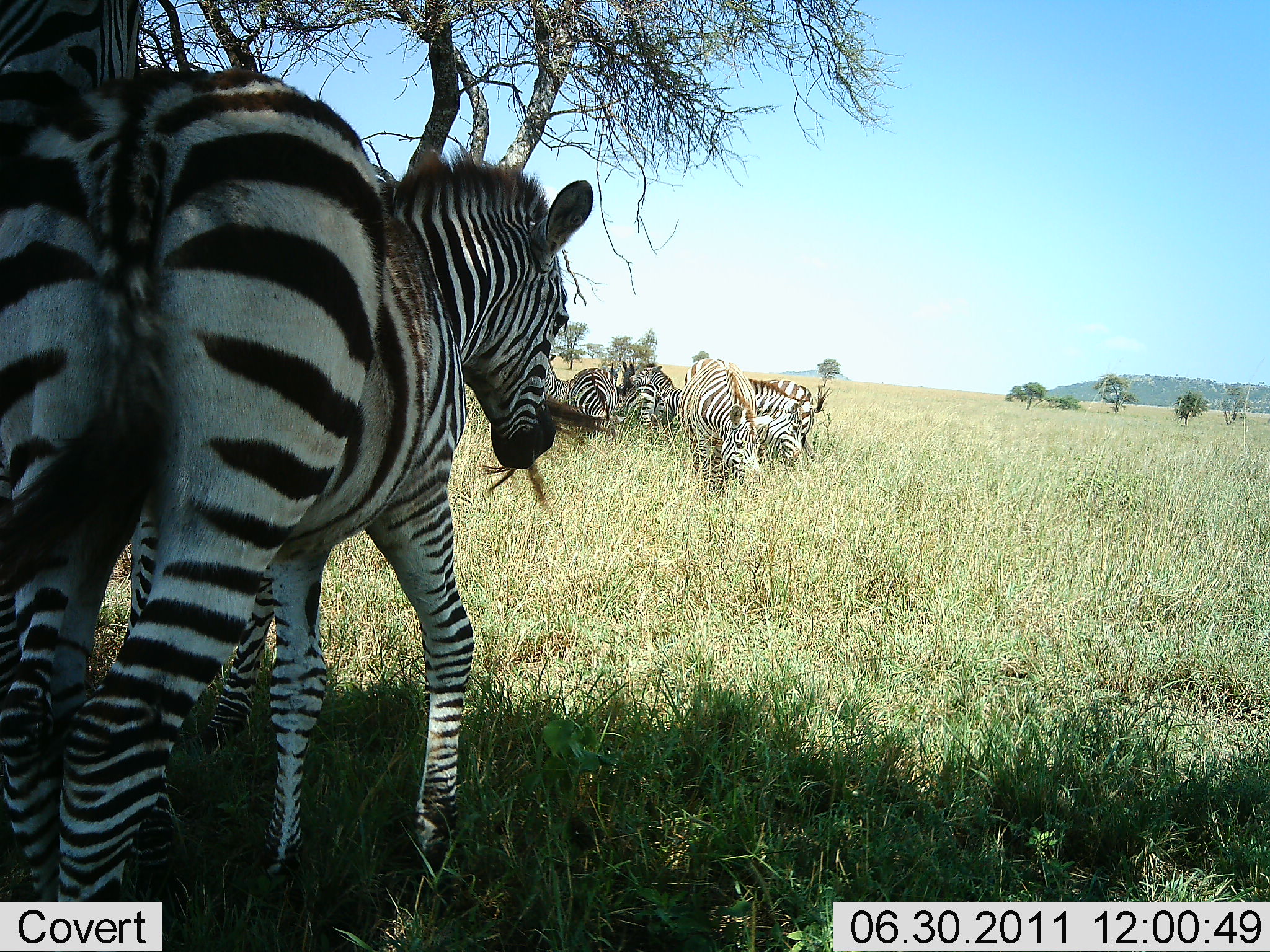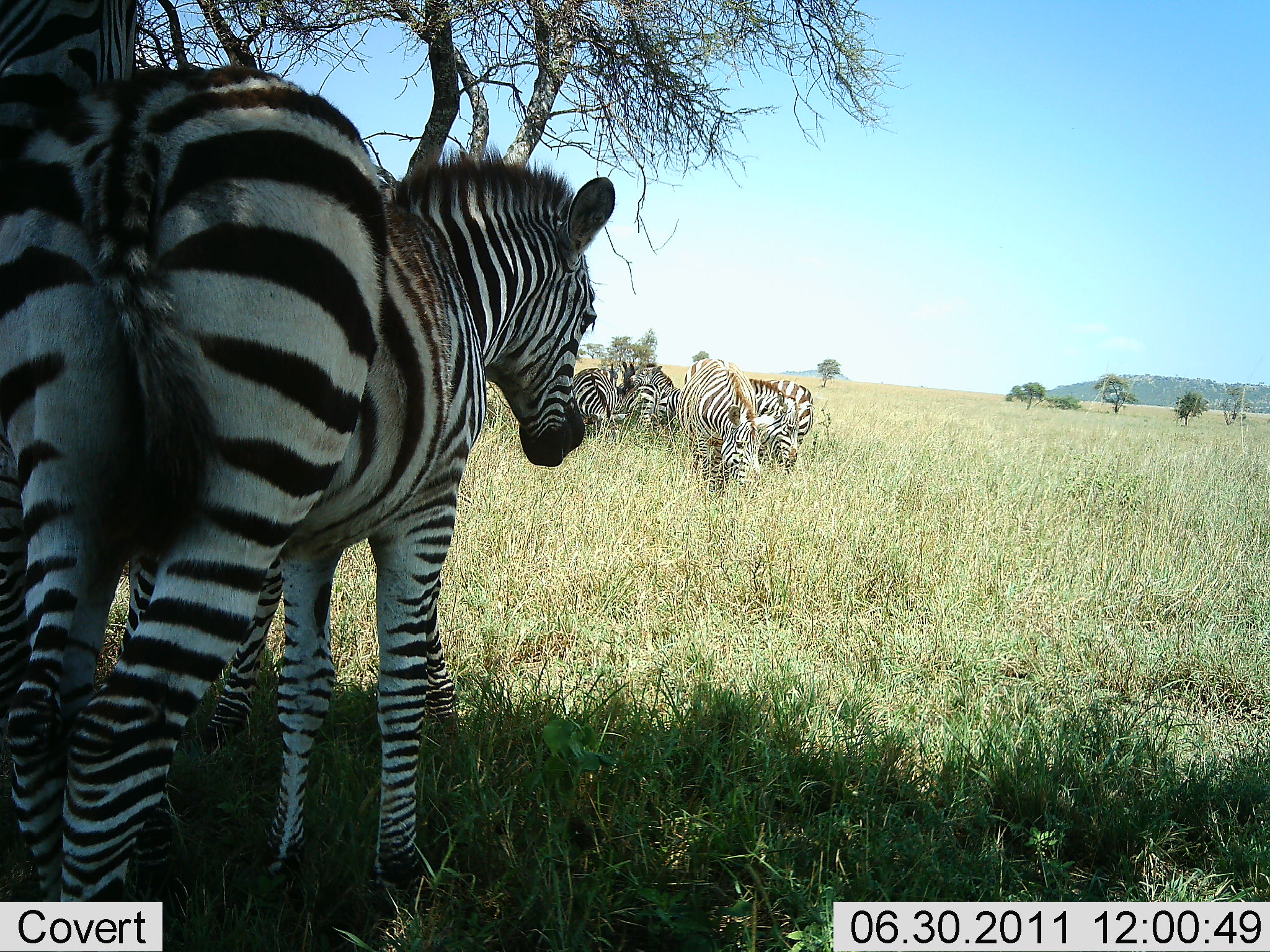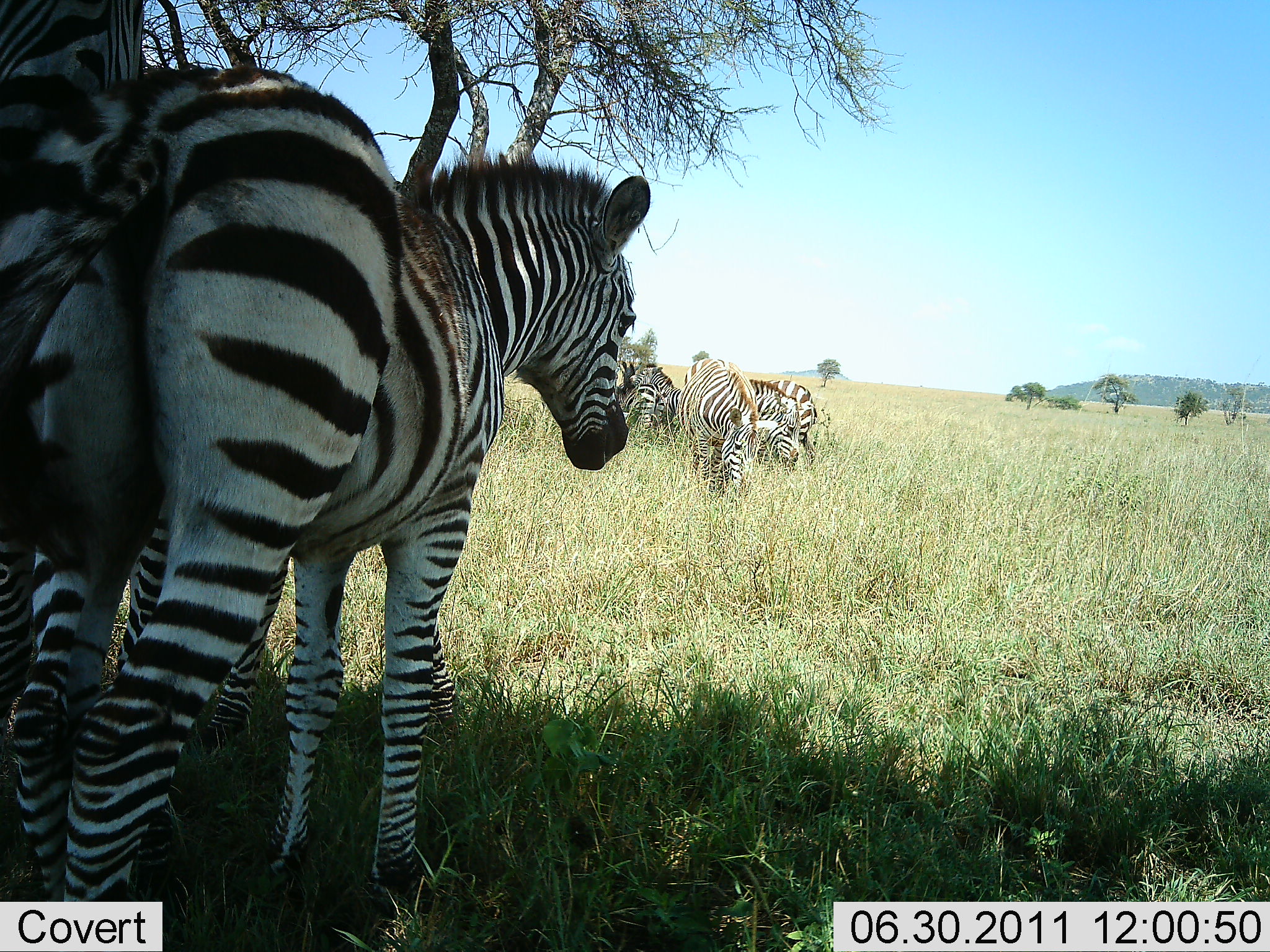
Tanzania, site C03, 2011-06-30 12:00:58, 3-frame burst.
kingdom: Animalia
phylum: Chordata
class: Mammalia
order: Perissodactyla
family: Equidae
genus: Equus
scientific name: Equus quagga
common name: plains zebra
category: zebra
Zebra (plains zebra) (Equus quagga), count 6. Behavior (volunteer vote fractions): standing 55%, resting 27%, moving 9%, interacting 9%. Young present (vote fraction): 18%. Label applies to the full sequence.